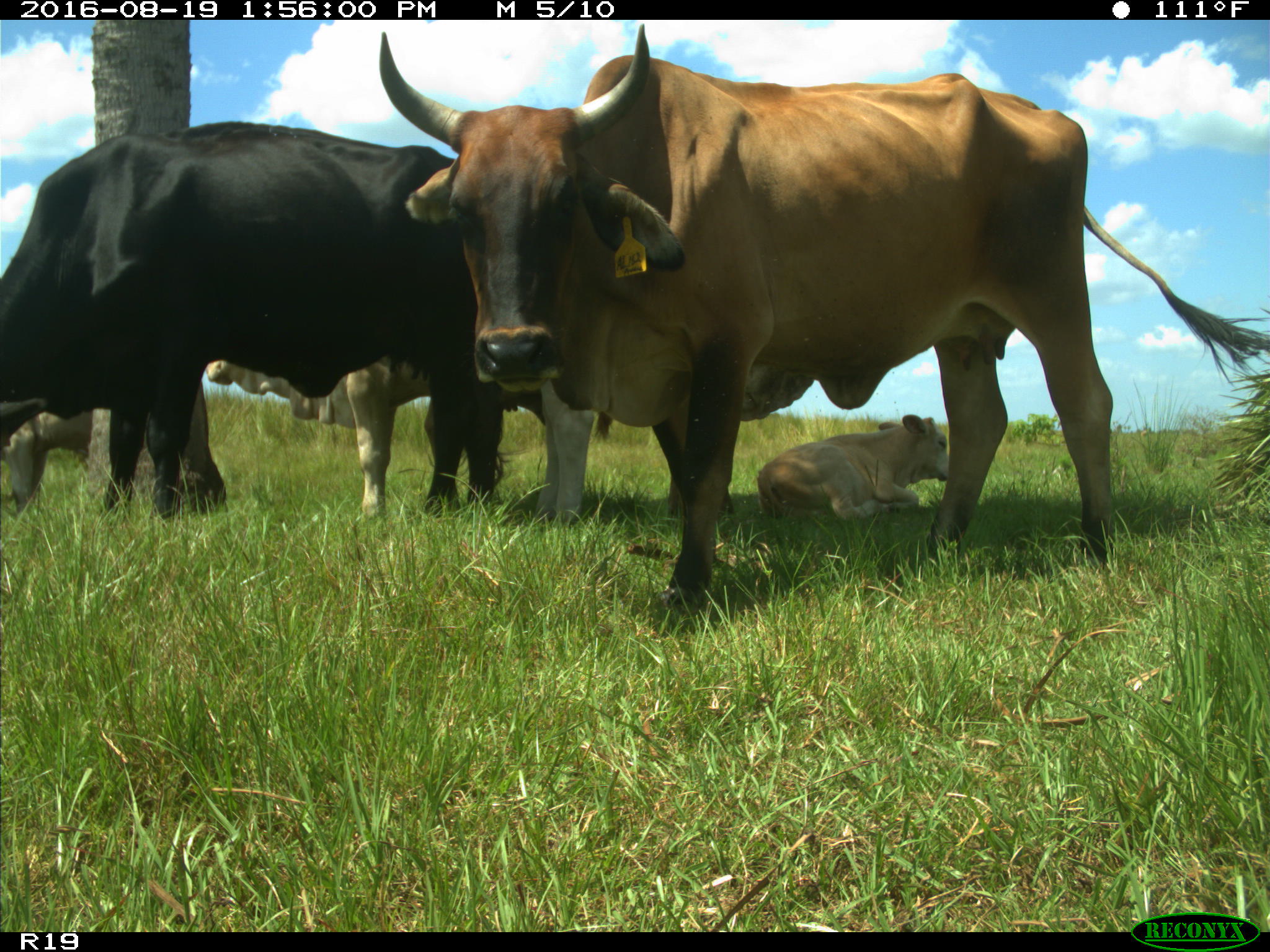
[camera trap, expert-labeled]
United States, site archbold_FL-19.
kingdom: Animalia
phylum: Chordata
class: Mammalia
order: Artiodactyla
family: Bovidae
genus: Bos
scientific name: Bos taurus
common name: domestic cow